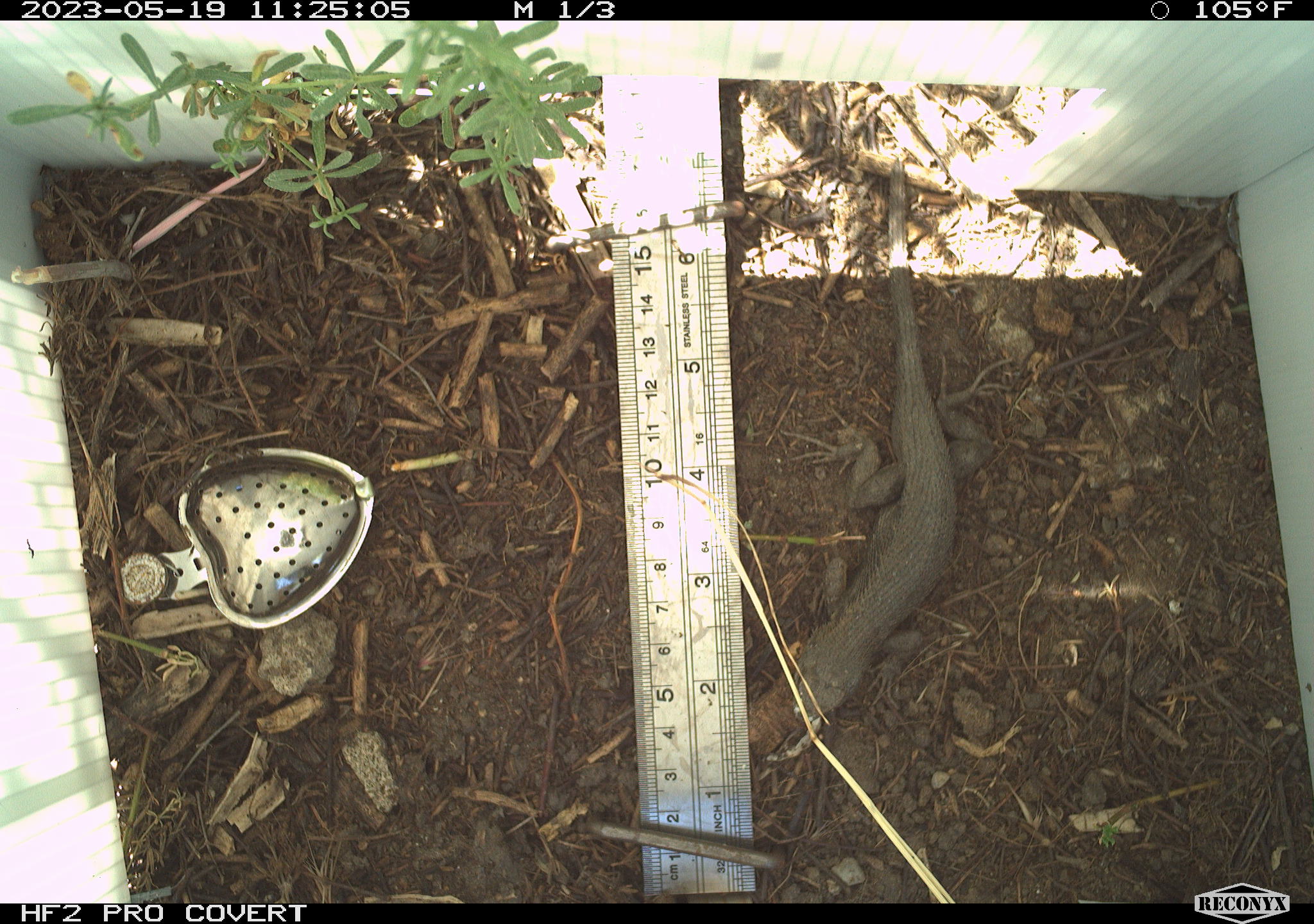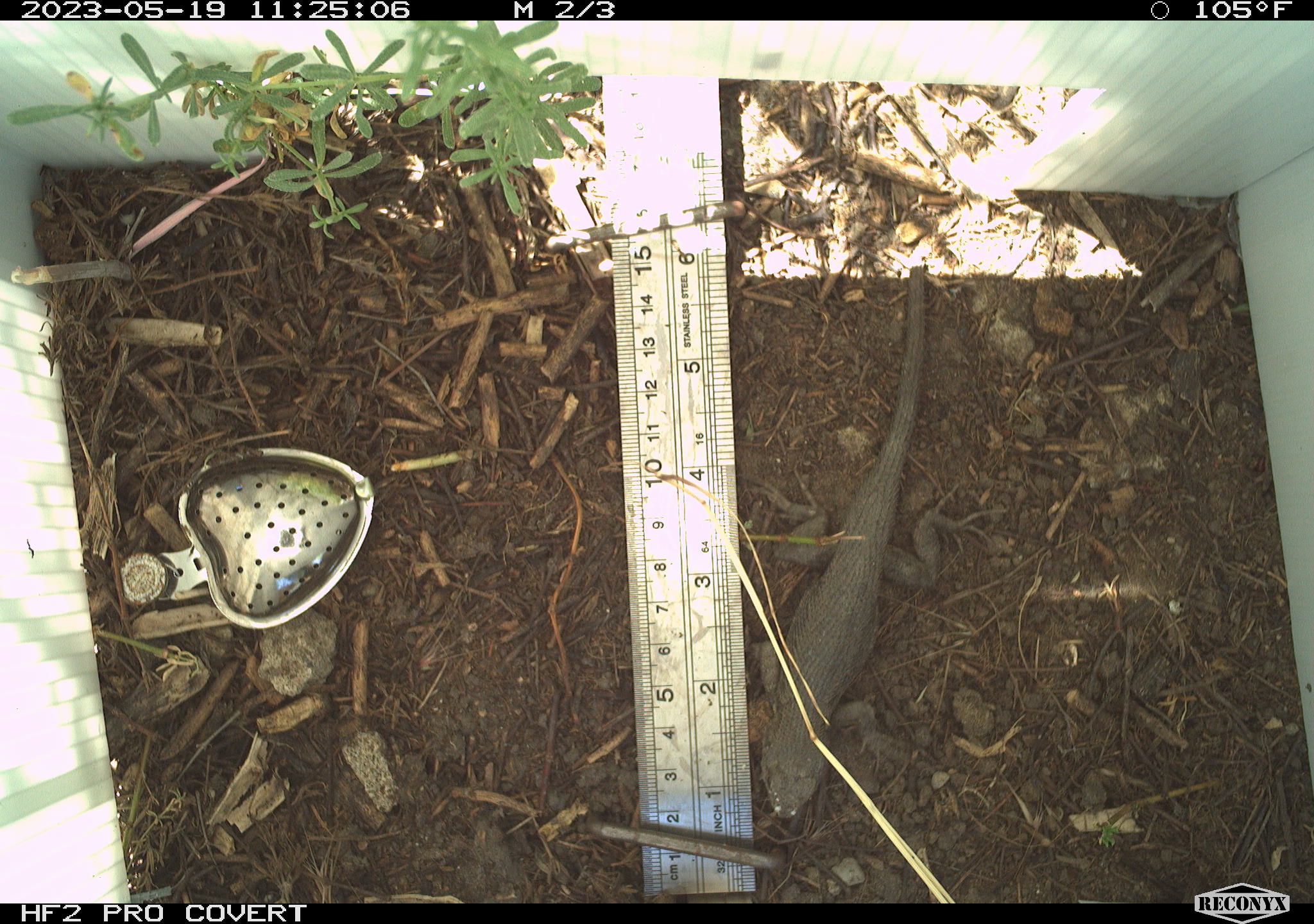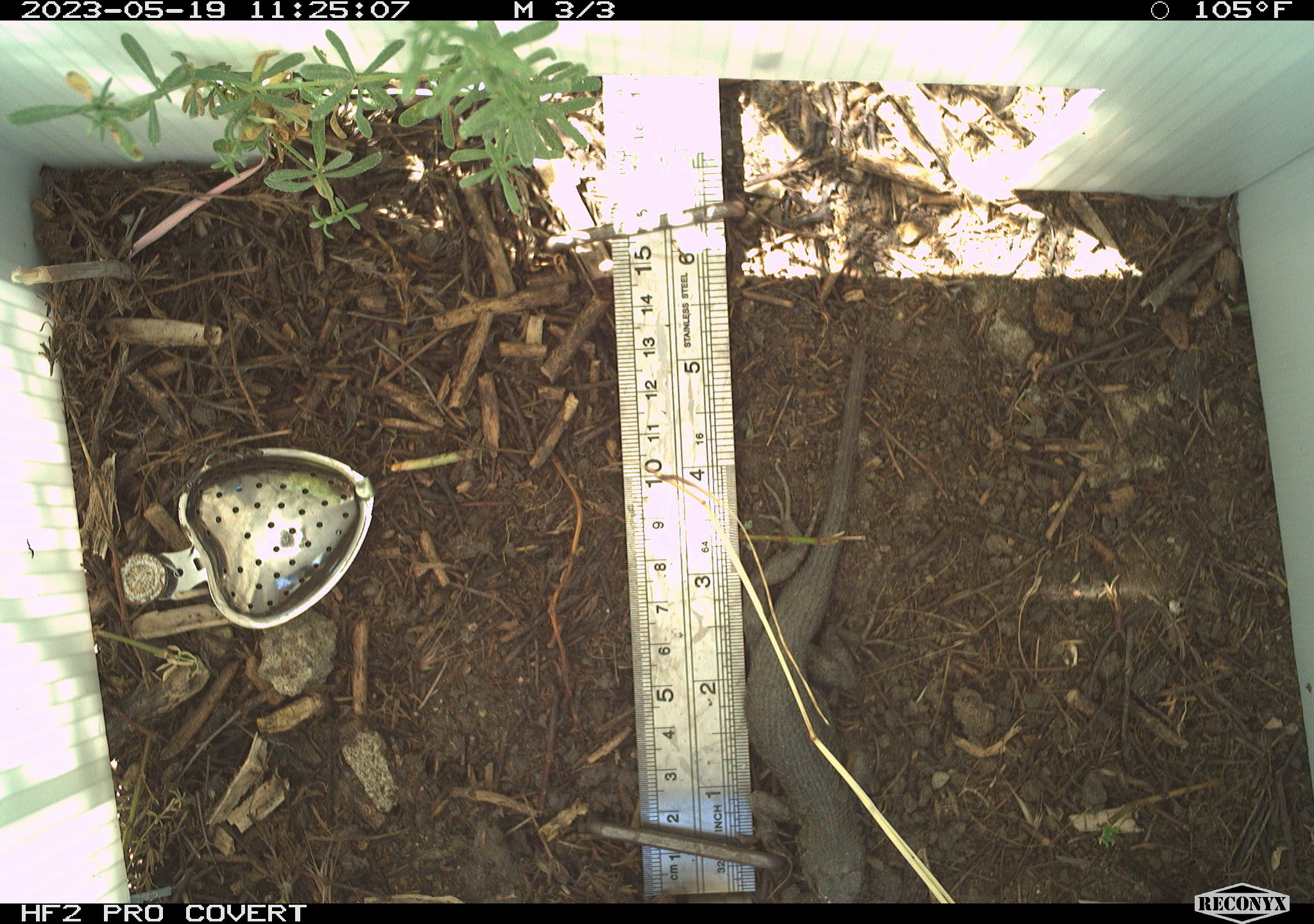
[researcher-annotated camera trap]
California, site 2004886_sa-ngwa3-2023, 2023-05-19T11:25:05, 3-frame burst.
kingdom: Animalia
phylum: Chordata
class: Reptilia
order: Squamata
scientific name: Squamata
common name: lizards and snakes